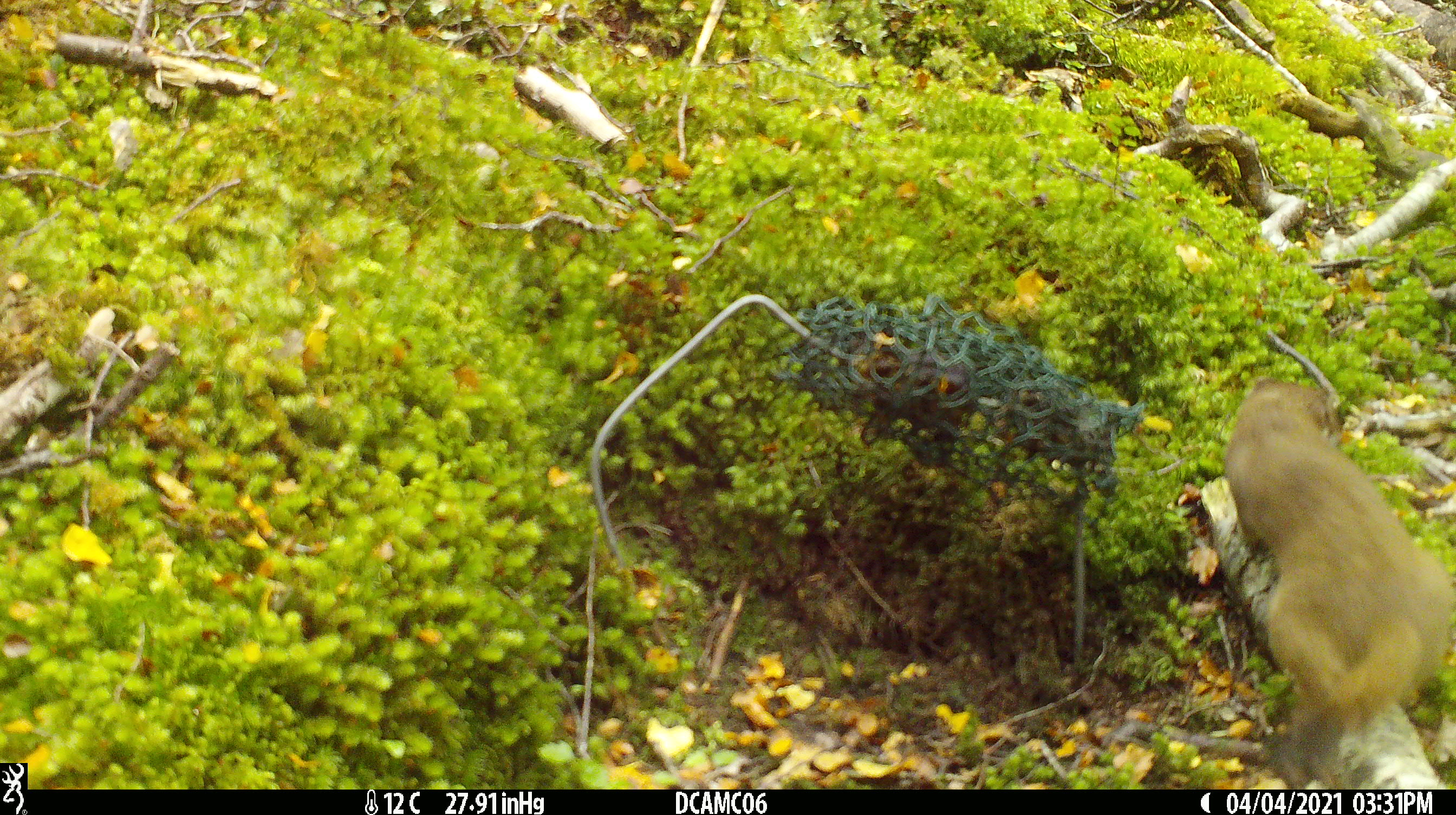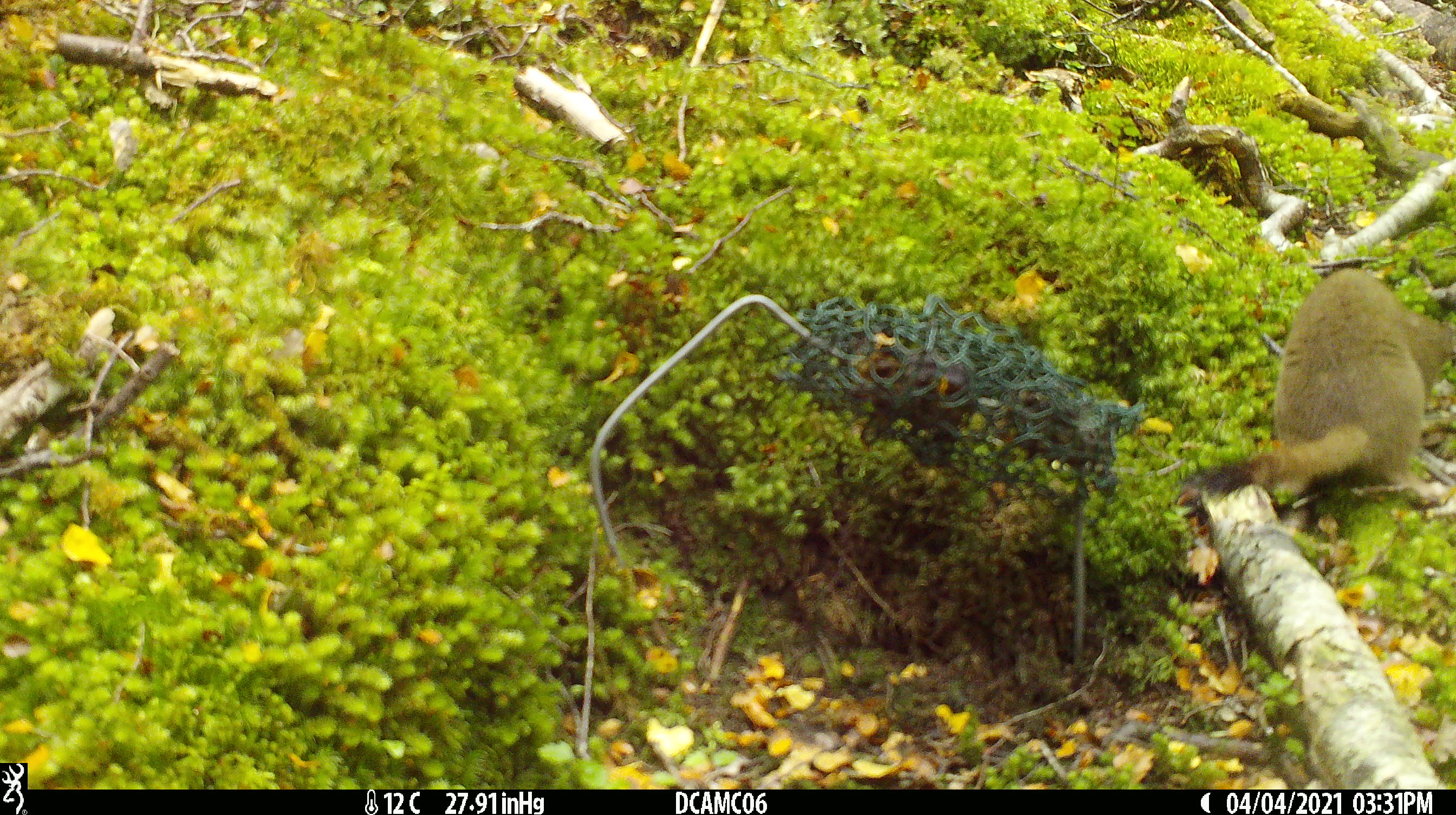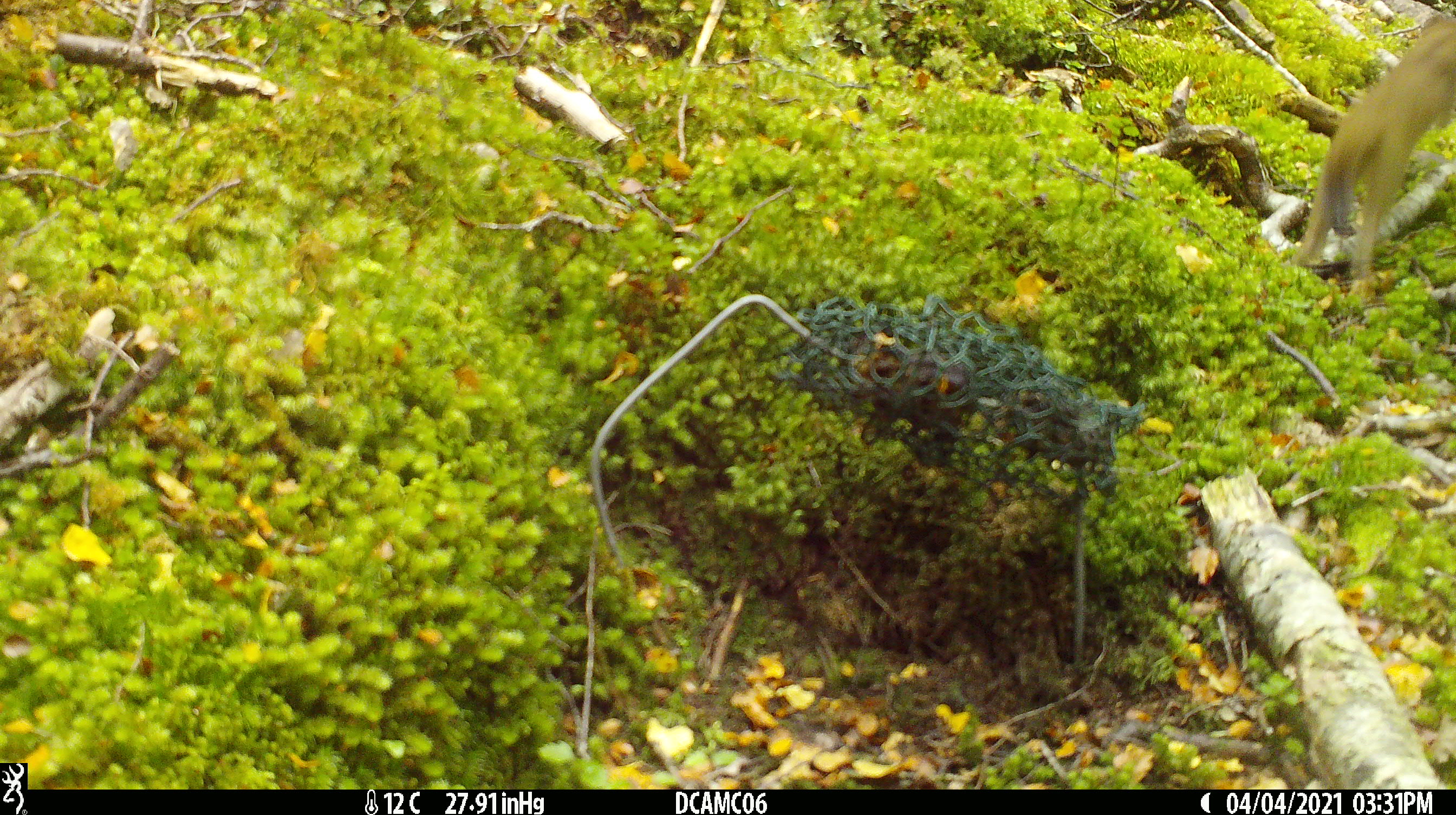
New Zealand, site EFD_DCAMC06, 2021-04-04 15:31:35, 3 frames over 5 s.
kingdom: Animalia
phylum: Chordata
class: Mammalia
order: Carnivora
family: Mustelidae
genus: Mustela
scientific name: Mustela erminea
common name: stoat